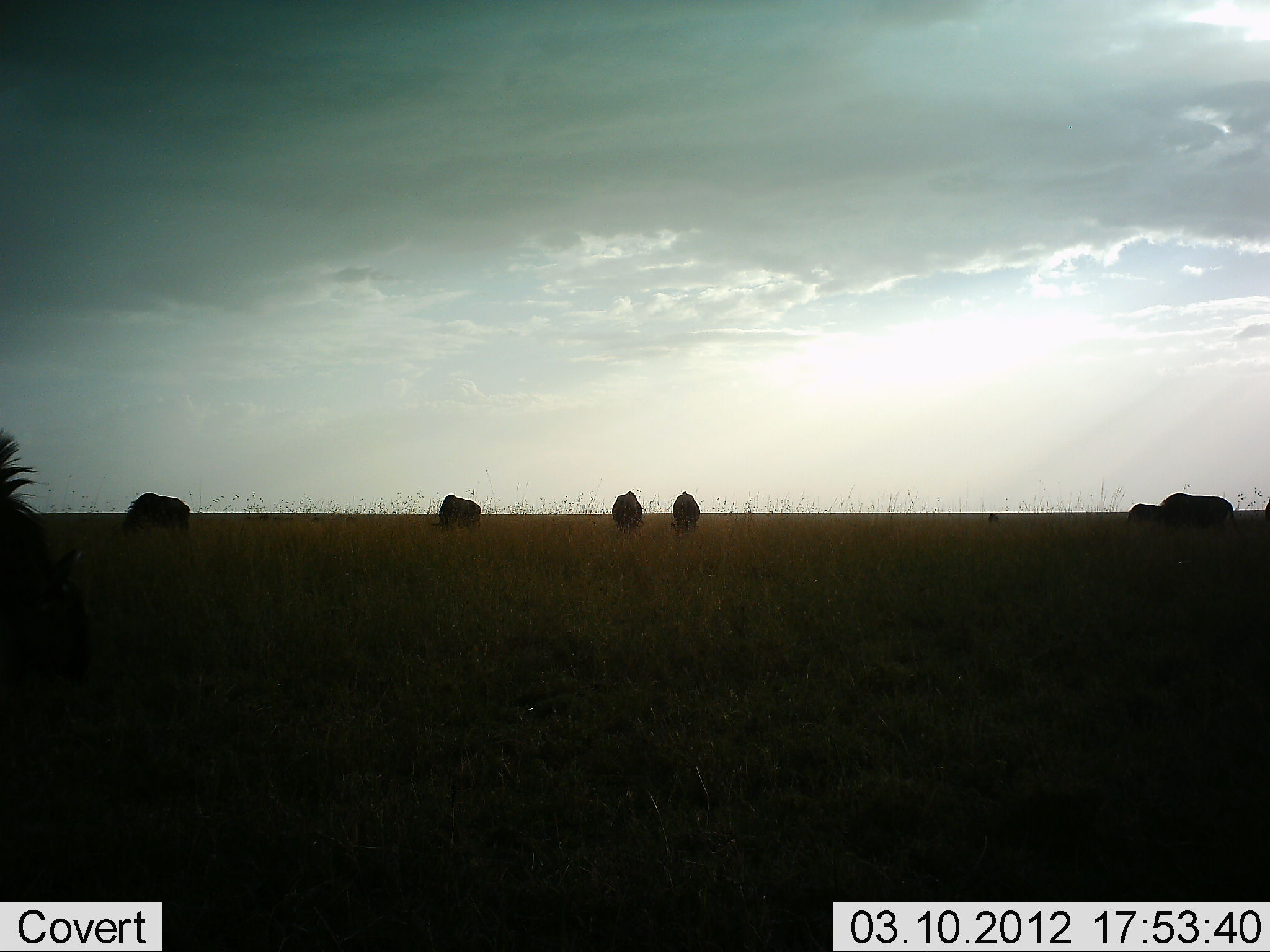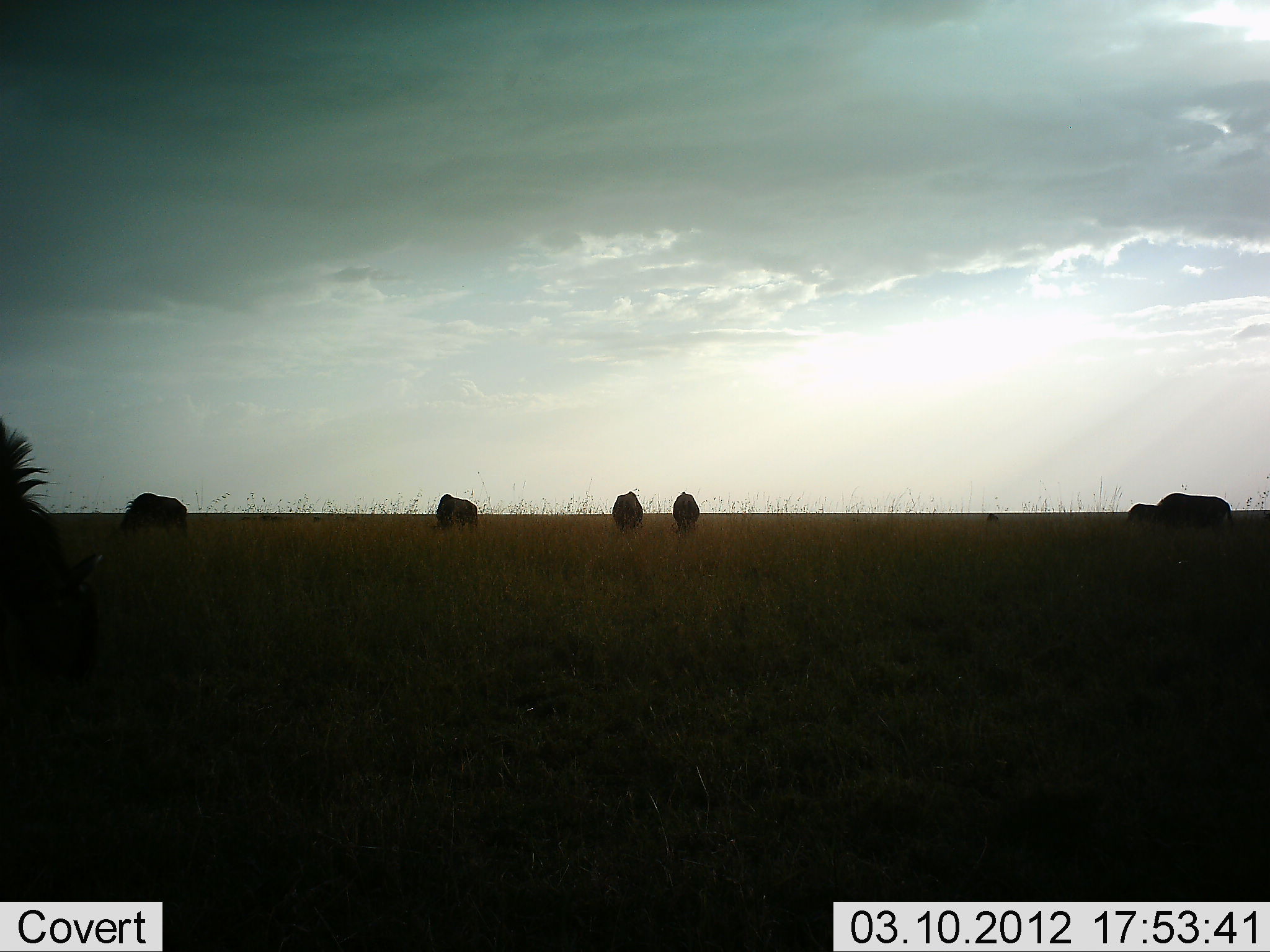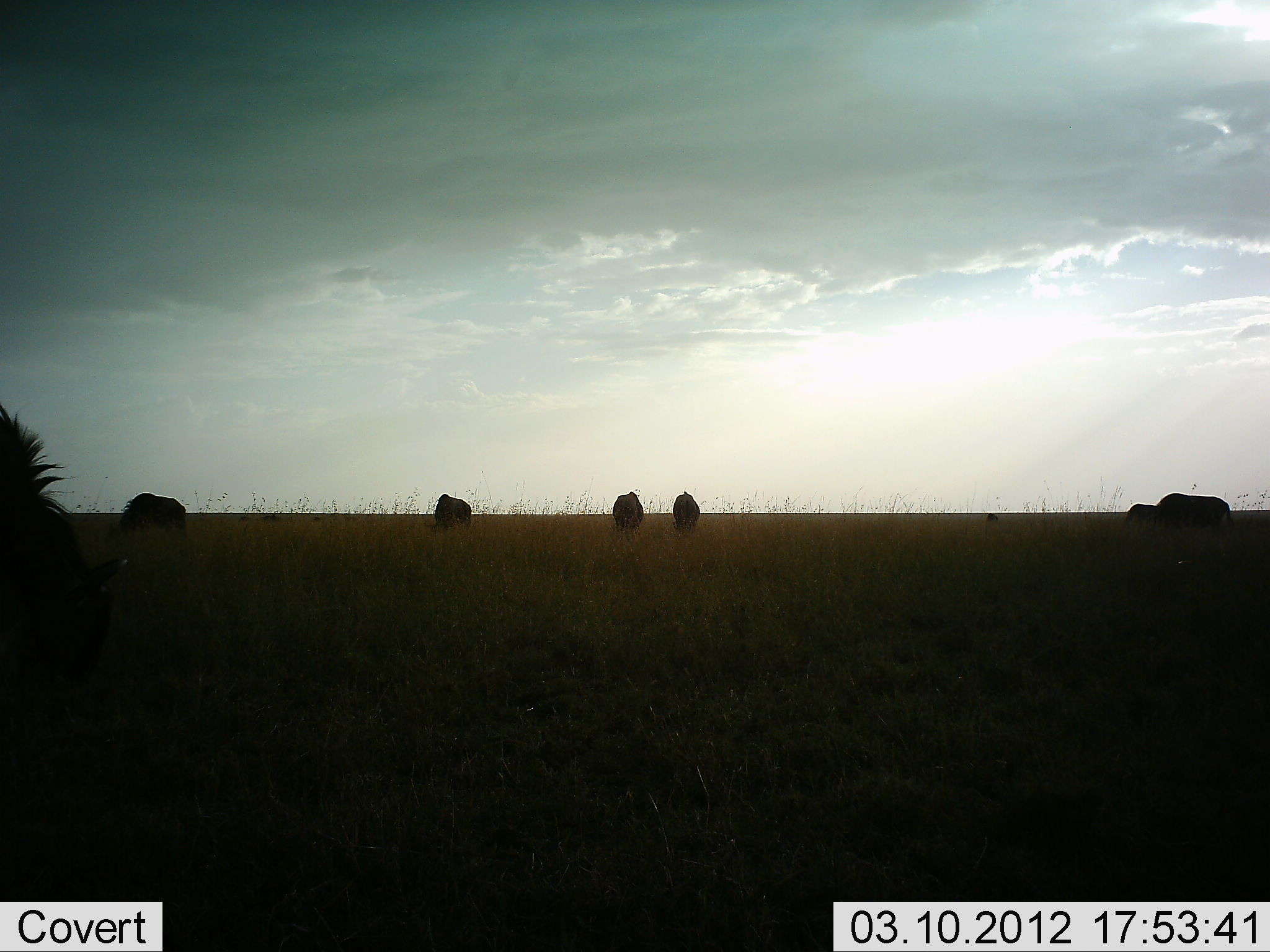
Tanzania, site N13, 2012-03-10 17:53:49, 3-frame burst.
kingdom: Animalia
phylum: Chordata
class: Mammalia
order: Artiodactyla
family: Bovidae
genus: Connochaetes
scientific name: Connochaetes taurinus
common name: blue wildebeest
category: wildebeest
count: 6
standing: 33%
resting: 0%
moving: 7%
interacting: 0%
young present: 0%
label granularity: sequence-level